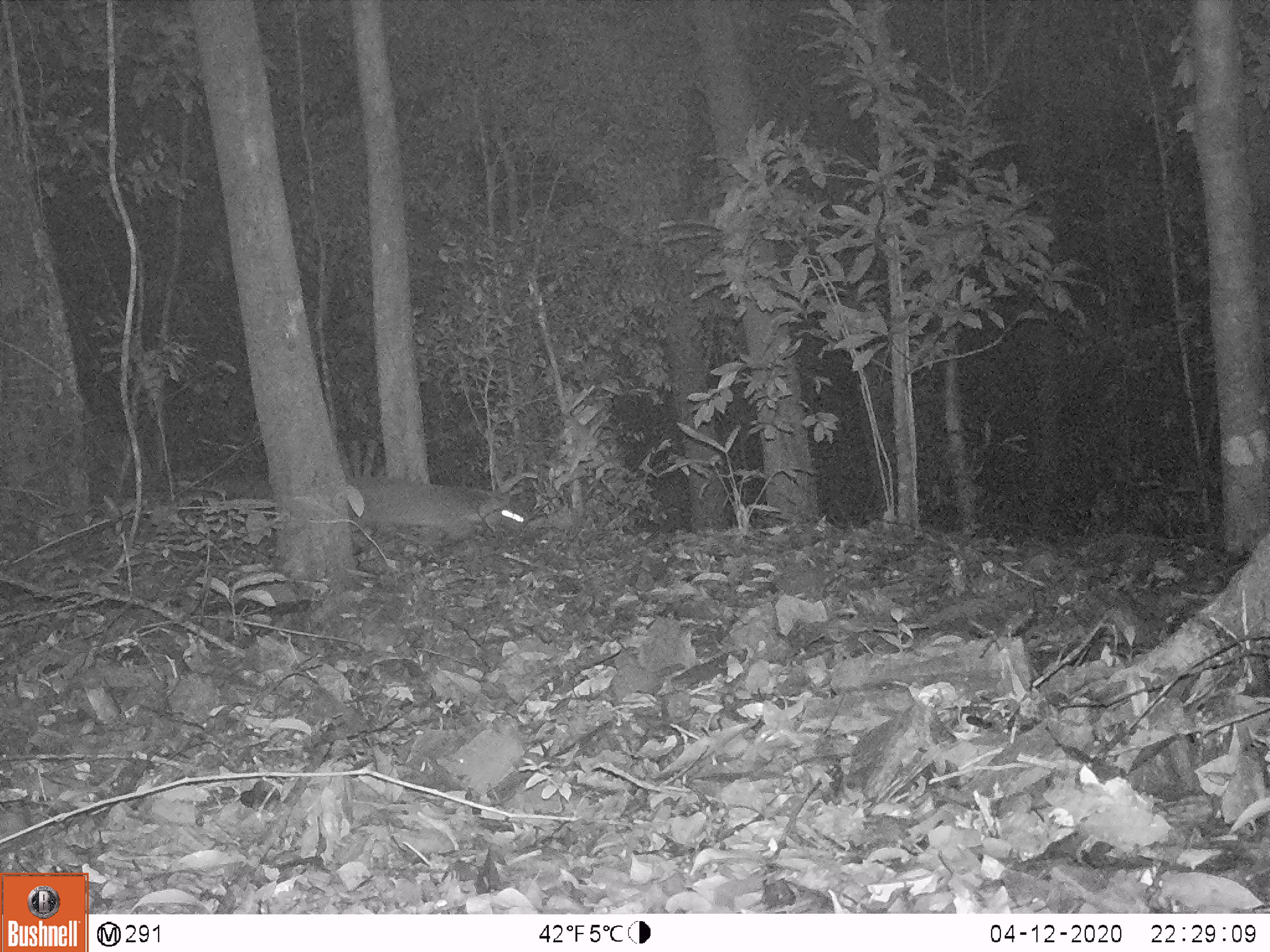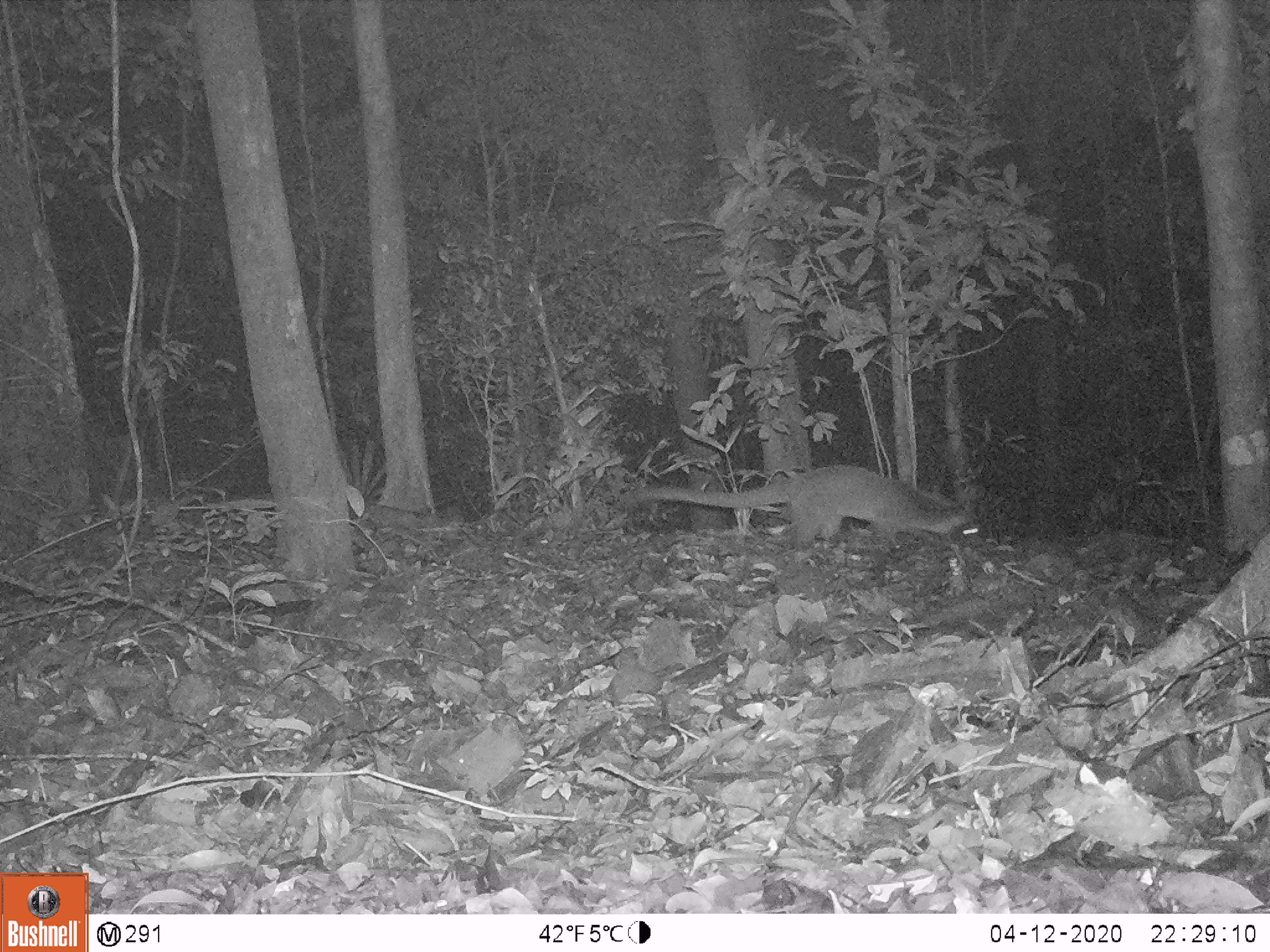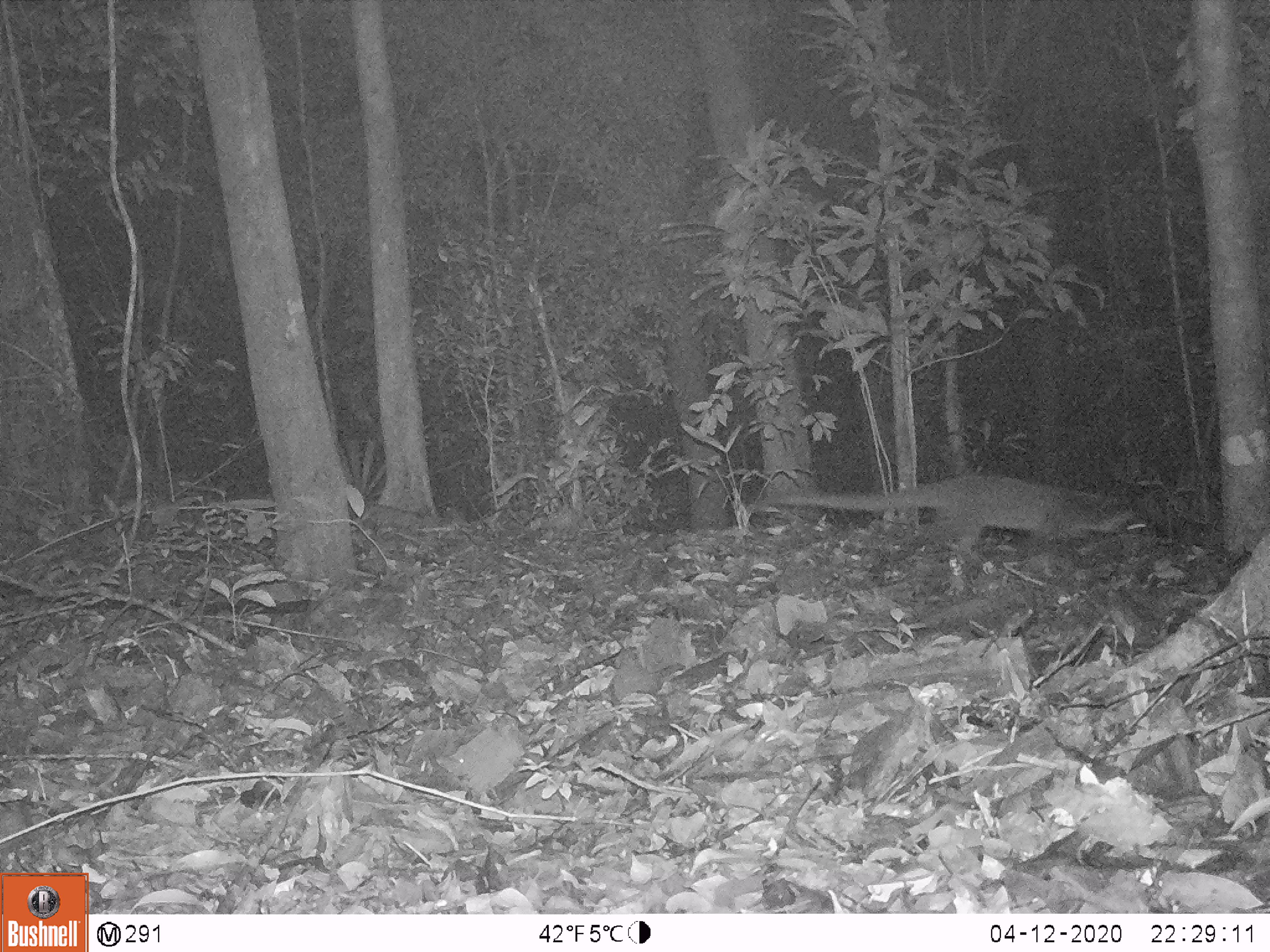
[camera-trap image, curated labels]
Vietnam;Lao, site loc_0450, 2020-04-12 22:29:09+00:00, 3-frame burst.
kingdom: Animalia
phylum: Chordata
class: Mammalia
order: Carnivora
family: Viverridae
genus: Paguma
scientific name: Paguma larvata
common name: masked palm civet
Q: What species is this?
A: Masked palm civet (Paguma larvata).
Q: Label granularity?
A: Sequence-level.